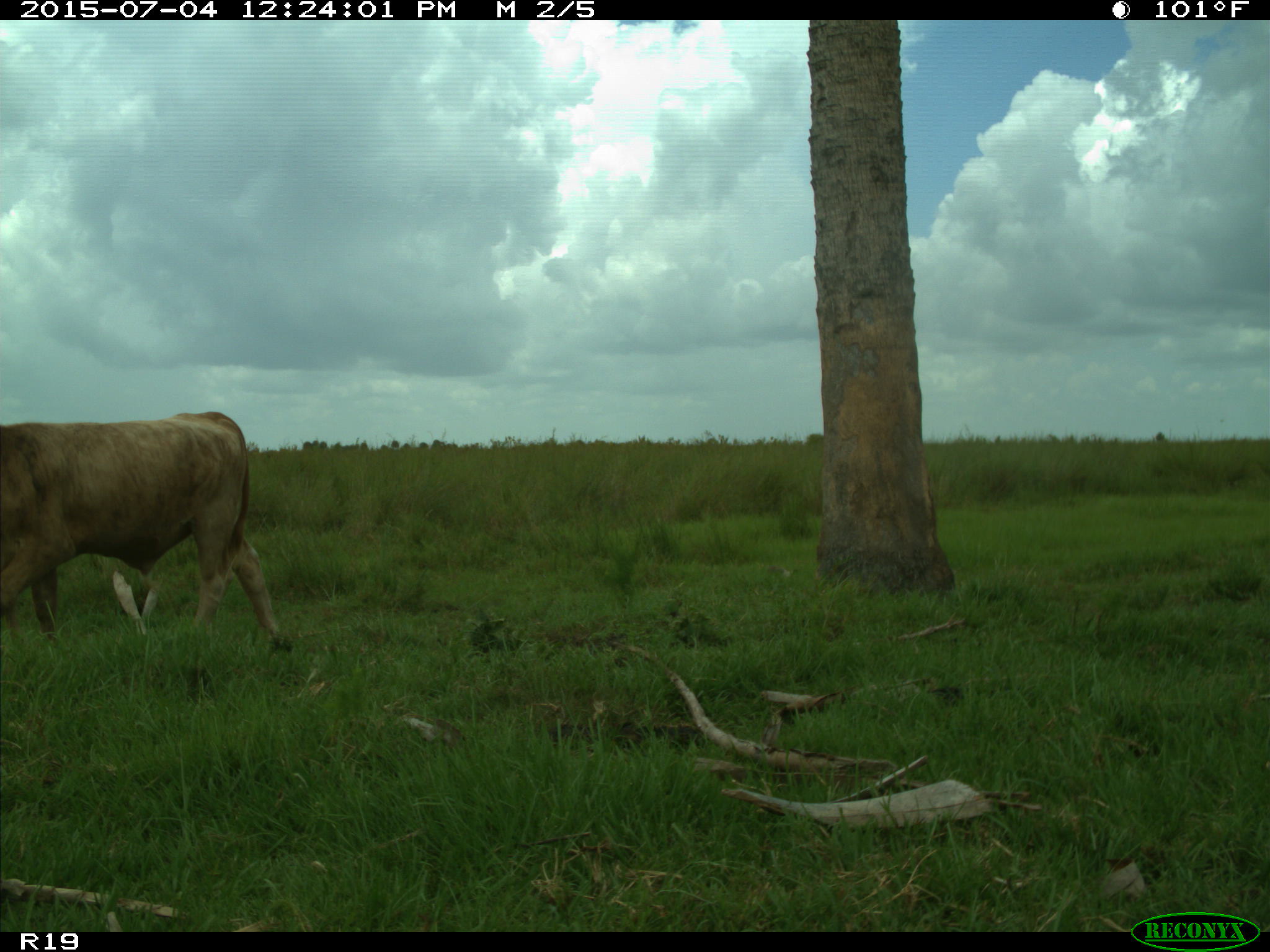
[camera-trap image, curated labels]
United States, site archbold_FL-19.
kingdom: Animalia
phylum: Chordata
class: Mammalia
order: Artiodactyla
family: Bovidae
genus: Bos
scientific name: Bos taurus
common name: domestic cow